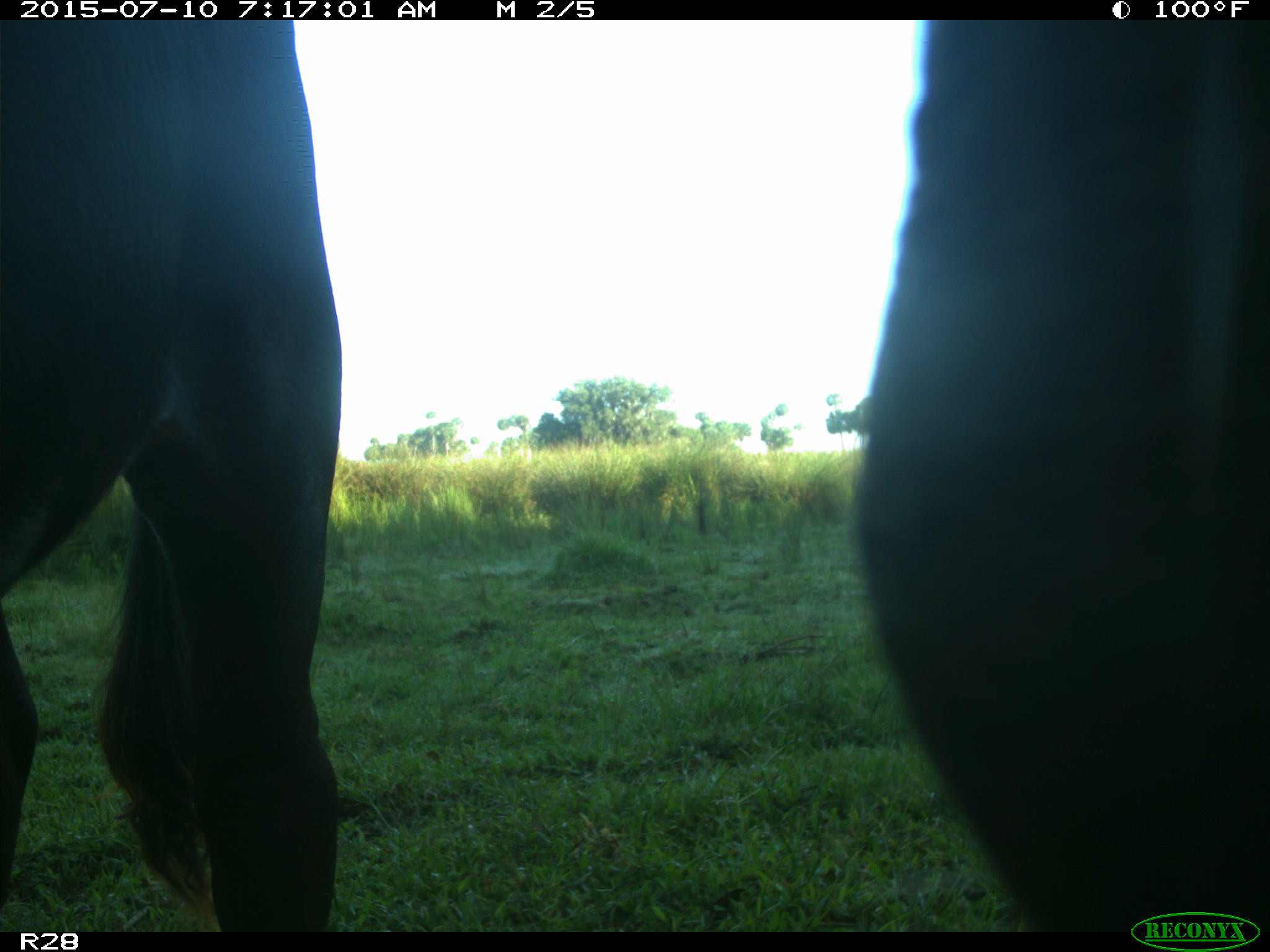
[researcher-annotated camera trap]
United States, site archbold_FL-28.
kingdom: Animalia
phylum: Chordata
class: Mammalia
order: Artiodactyla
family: Bovidae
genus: Bos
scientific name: Bos taurus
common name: domestic cow